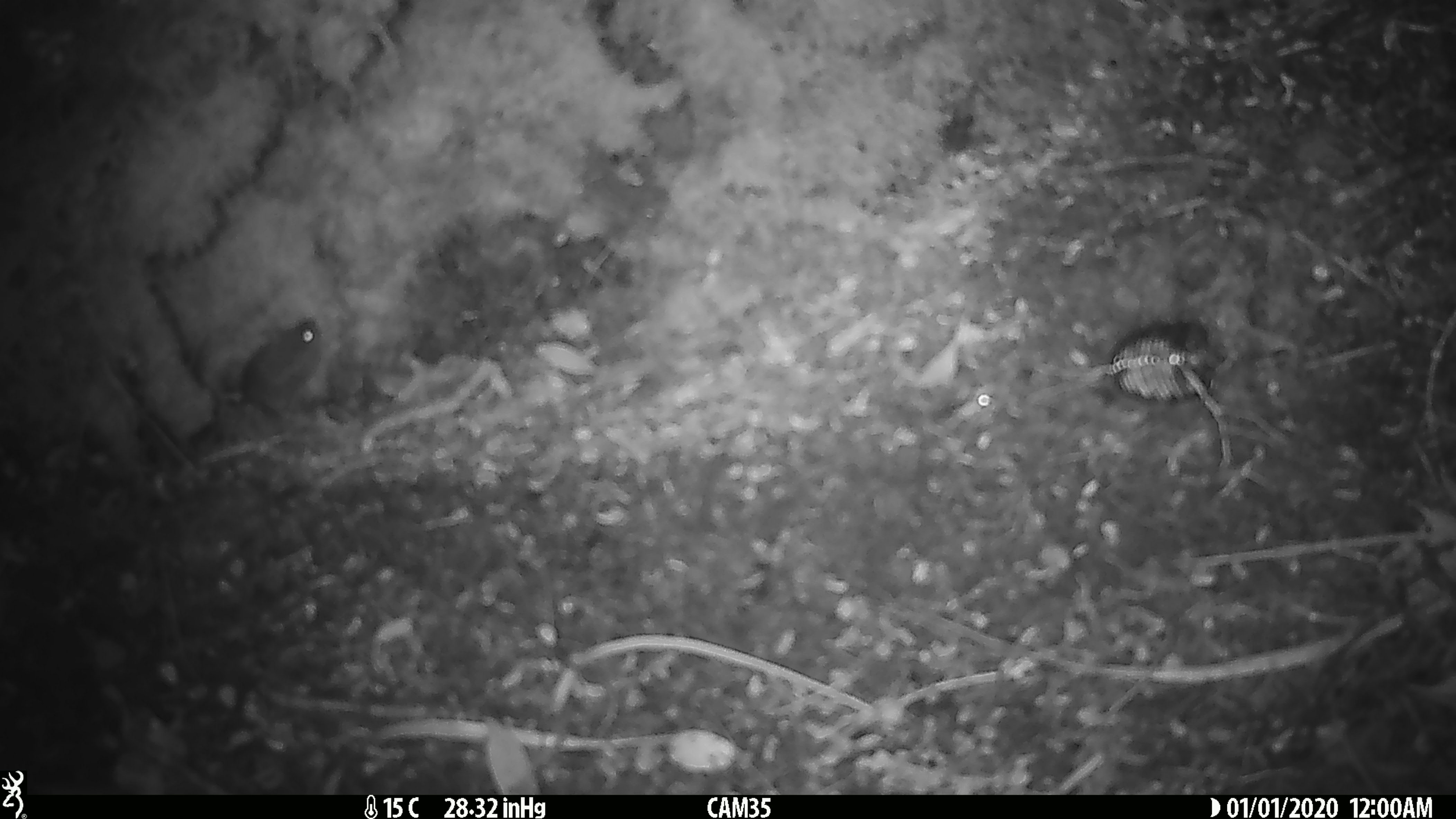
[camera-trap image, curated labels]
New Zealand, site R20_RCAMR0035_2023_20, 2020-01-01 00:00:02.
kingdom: Animalia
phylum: Chordata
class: Mammalia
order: Rodentia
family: Muridae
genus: Mus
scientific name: Mus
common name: mouse